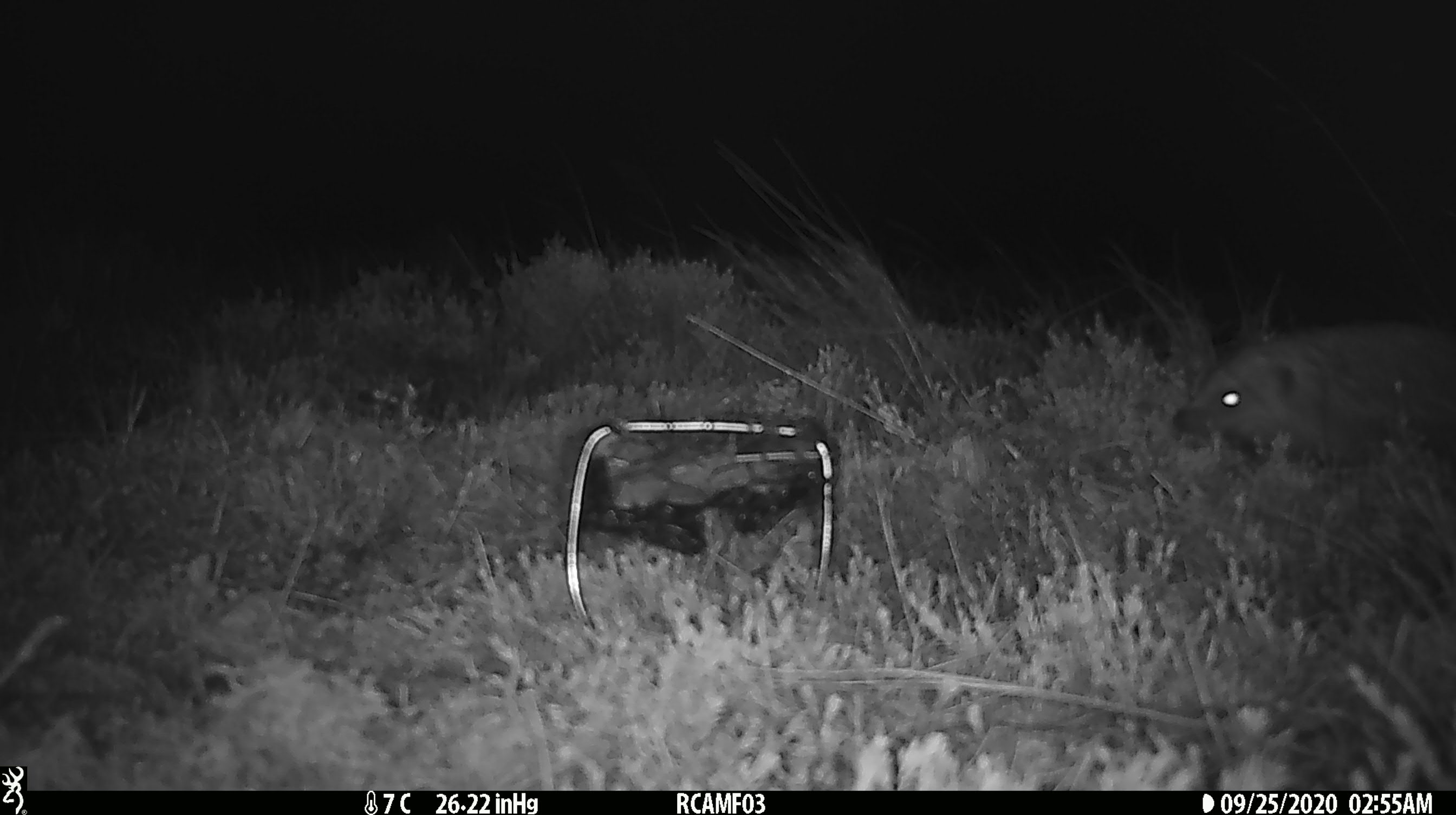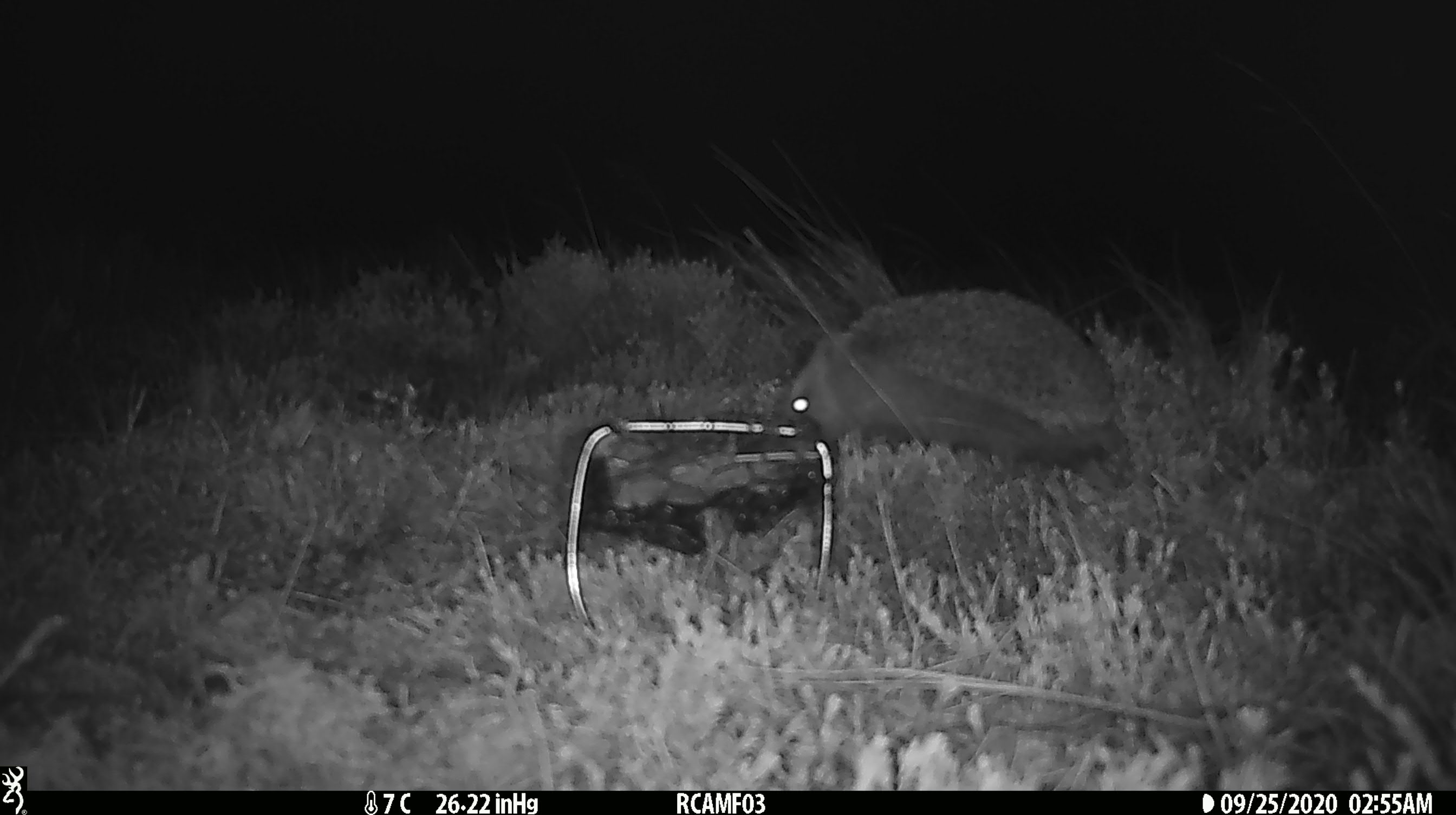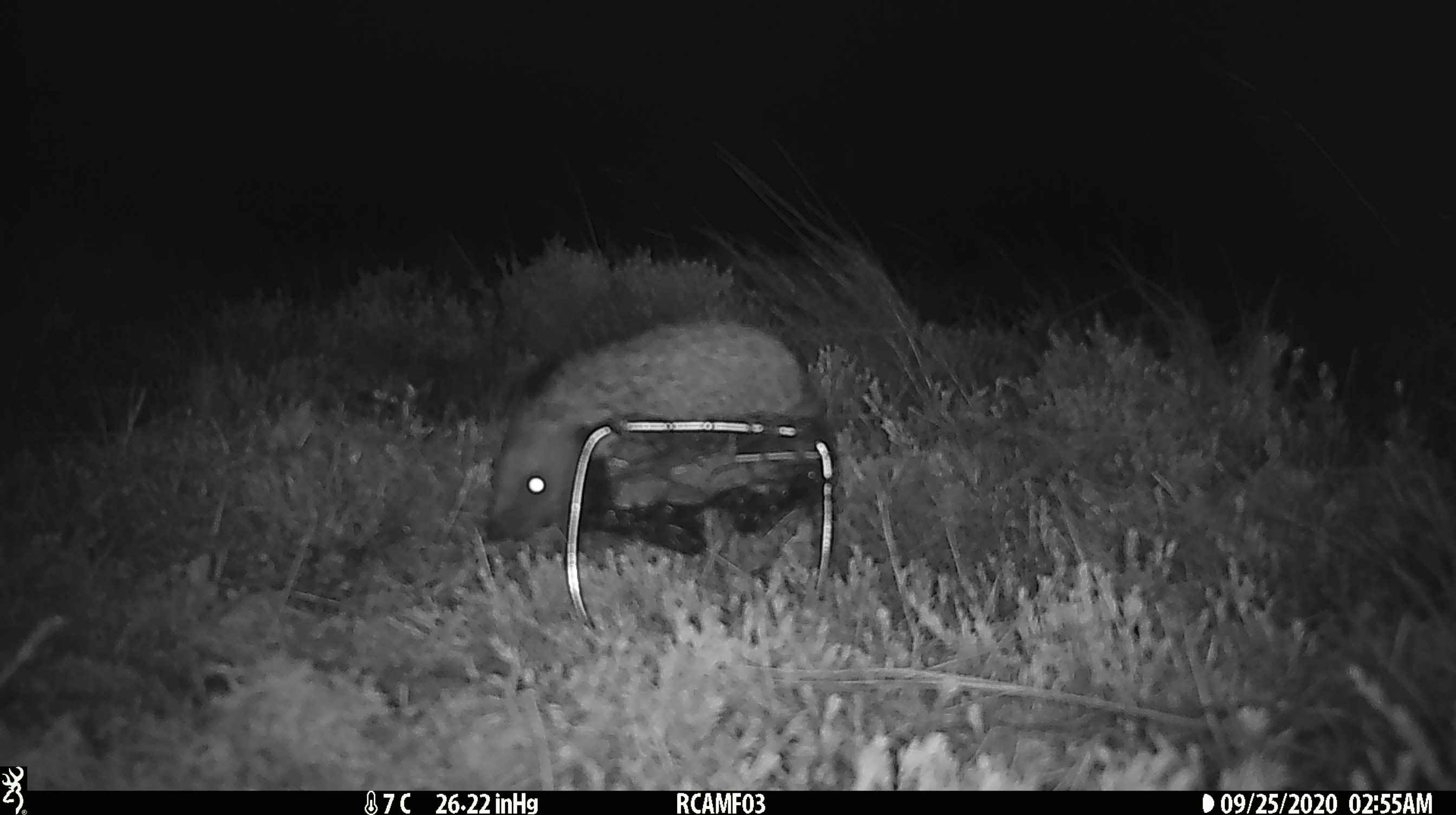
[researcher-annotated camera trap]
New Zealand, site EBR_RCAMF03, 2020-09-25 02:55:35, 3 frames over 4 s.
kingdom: Animalia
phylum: Chordata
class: Mammalia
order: Eulipotyphla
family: Erinaceidae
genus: Erinaceus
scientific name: Erinaceus europaeus europaeus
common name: european hedgehog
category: hedgehog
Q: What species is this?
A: Hedgehog (european hedgehog) (Erinaceus europaeus europaeus).